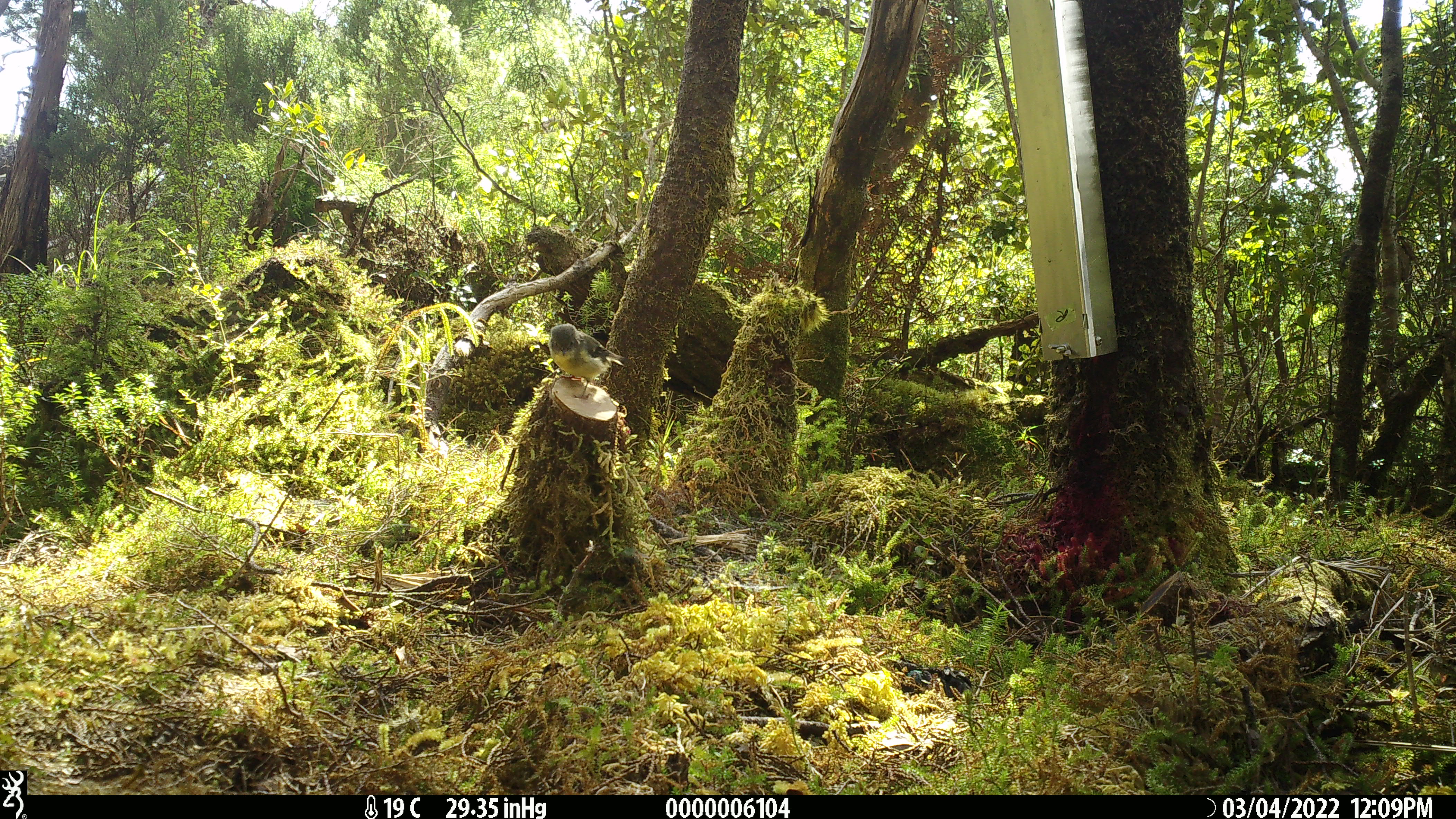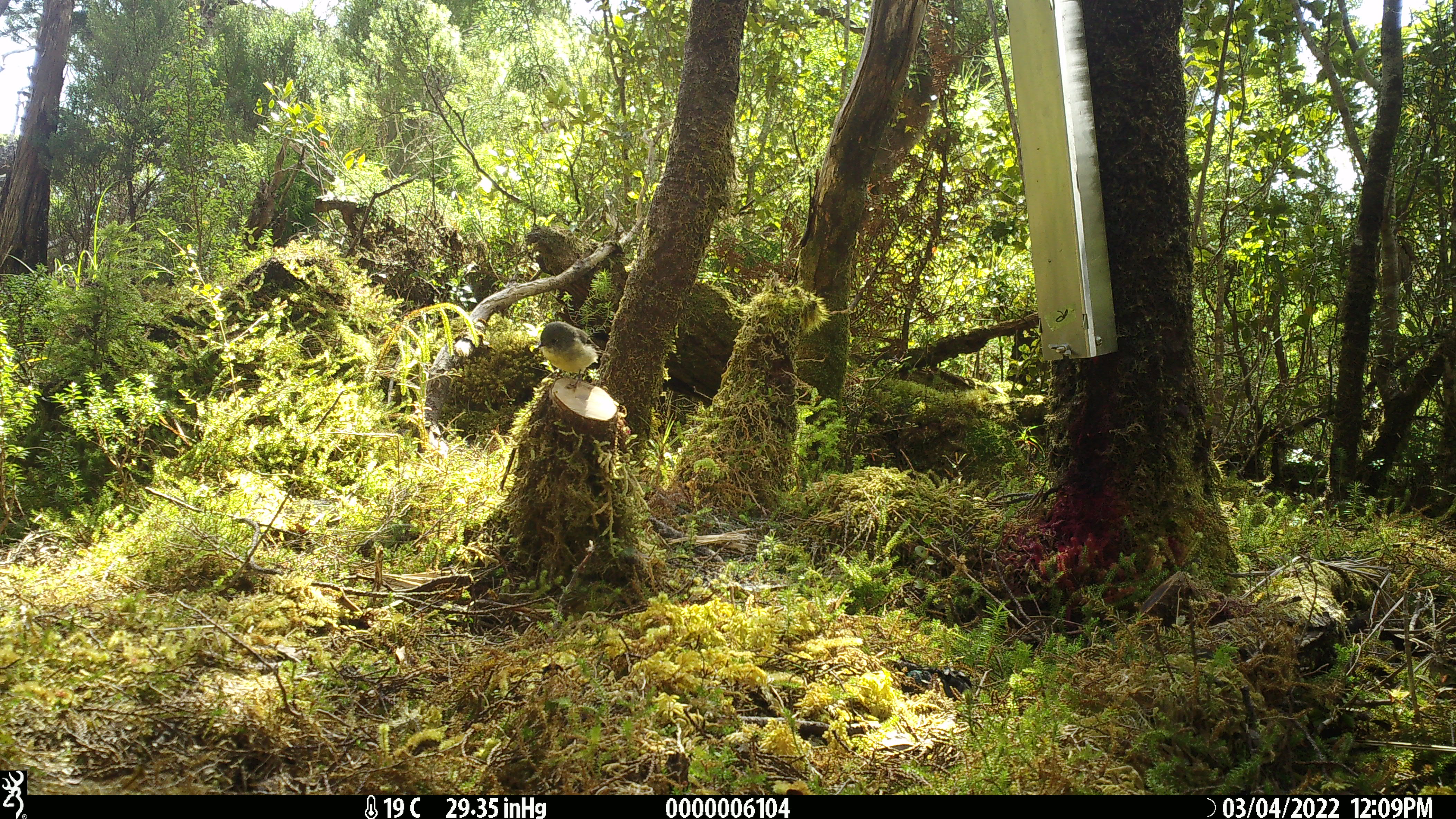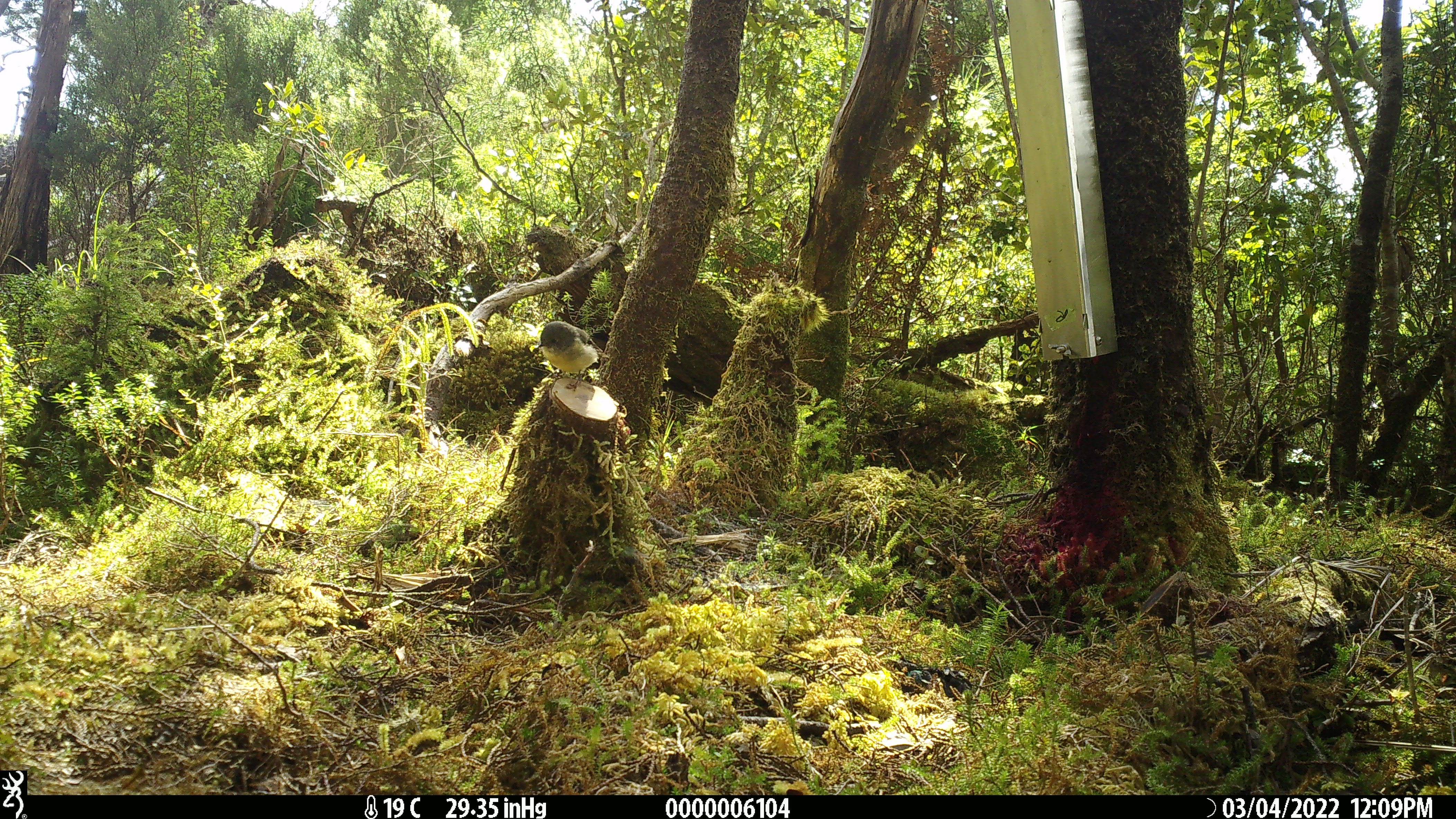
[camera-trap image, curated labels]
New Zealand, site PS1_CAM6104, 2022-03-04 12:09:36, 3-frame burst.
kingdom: Animalia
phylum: Chordata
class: Aves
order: Passeriformes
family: Petroicidae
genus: Petroica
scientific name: Petroica macrocephala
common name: tomtit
Tomtit (Petroica macrocephala).